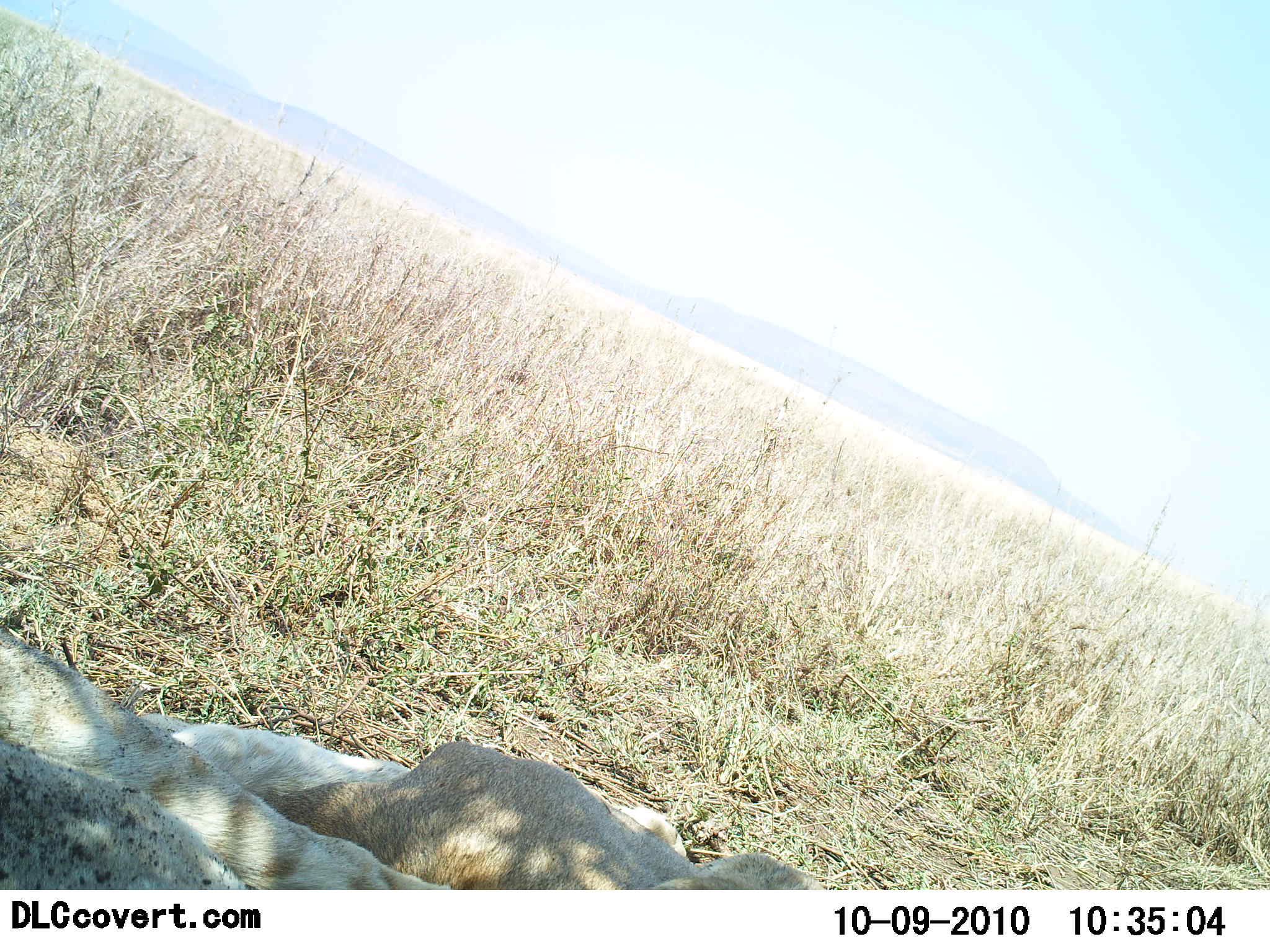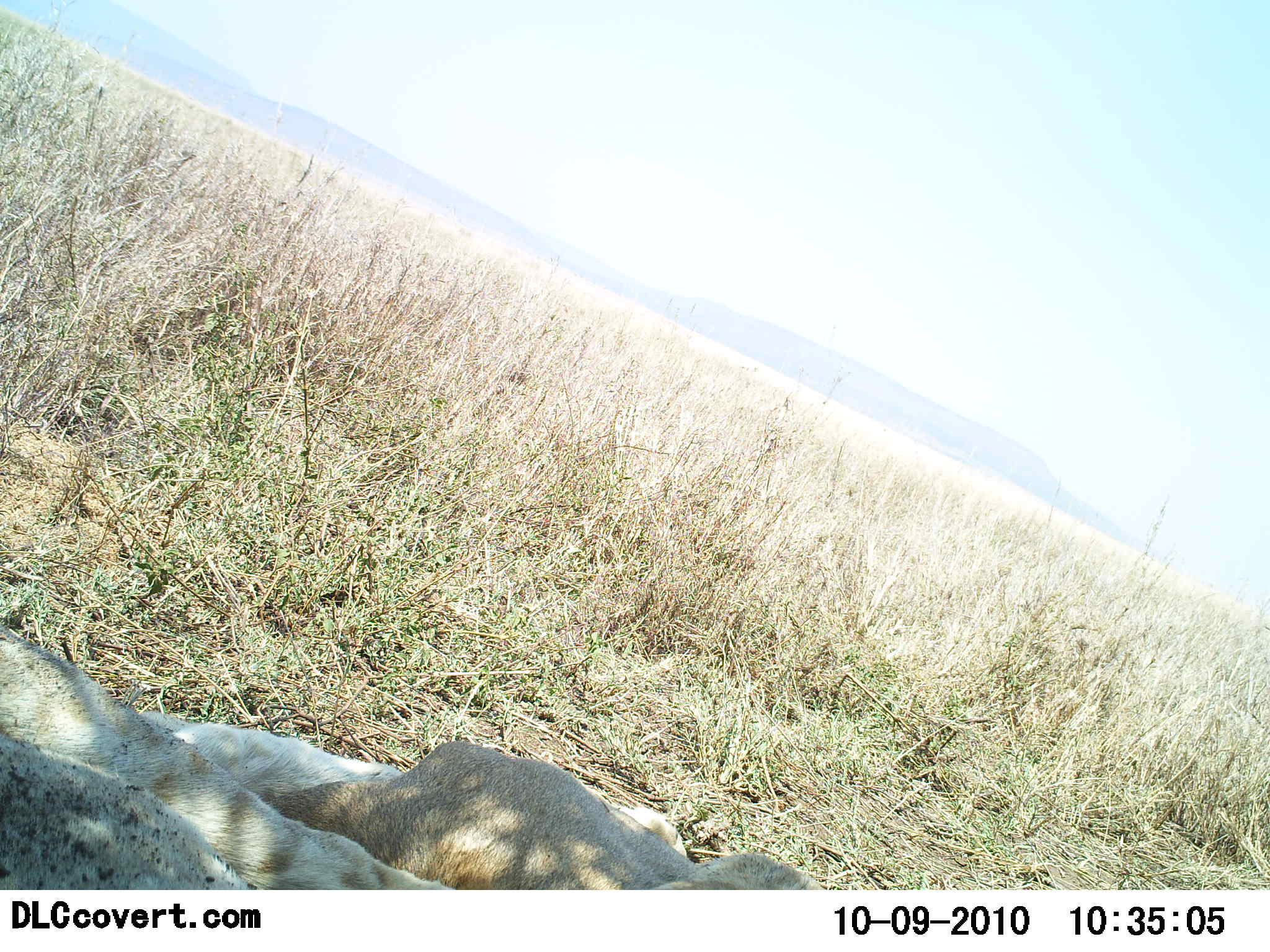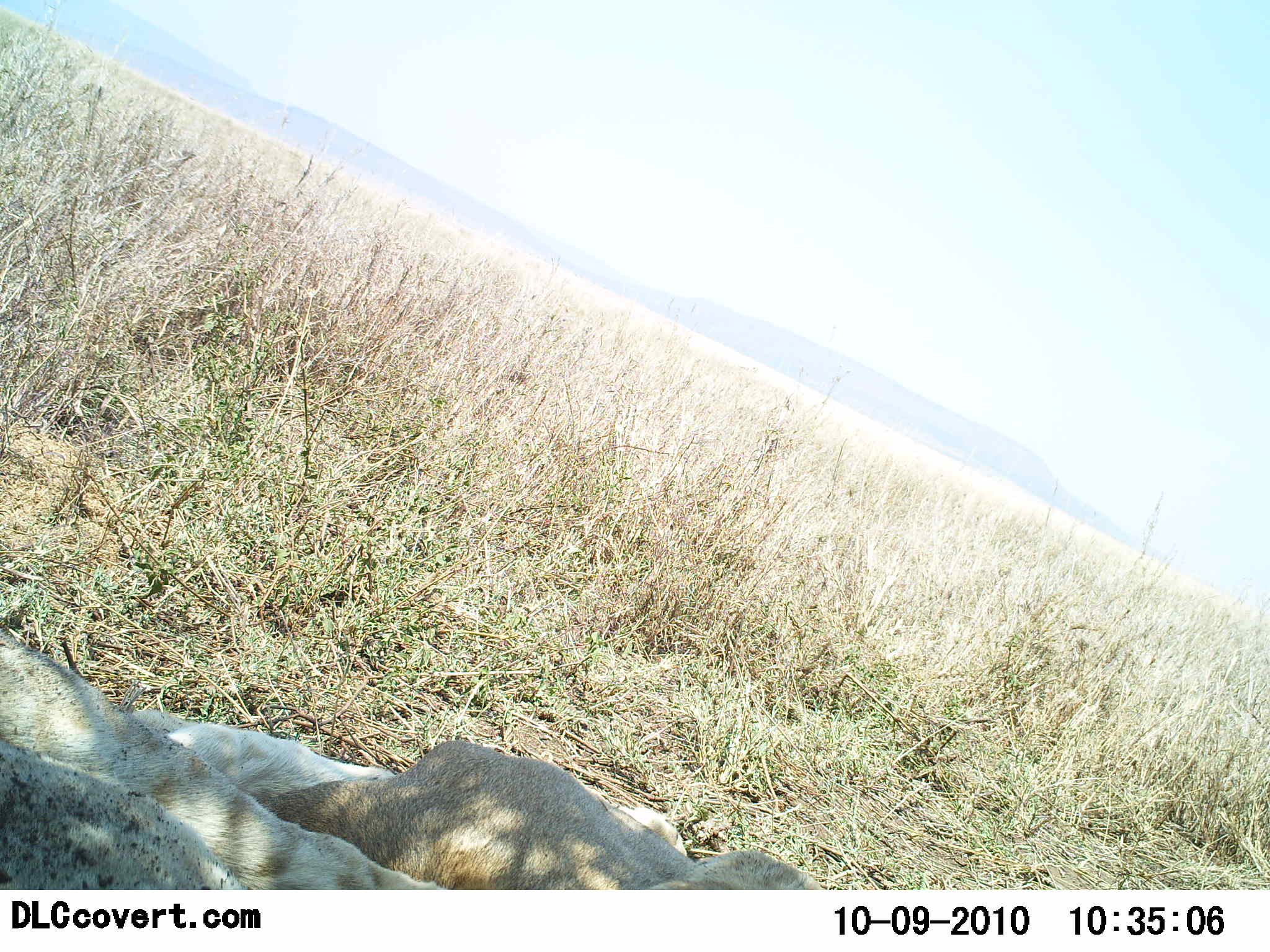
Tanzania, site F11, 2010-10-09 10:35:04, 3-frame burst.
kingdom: Animalia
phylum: Chordata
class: Mammalia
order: Carnivora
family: Felidae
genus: Panthera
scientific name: Panthera leo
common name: lion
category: lionfemale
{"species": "lionfemale (lion) (Panthera leo)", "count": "2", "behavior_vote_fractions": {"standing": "9%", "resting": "91%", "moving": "0%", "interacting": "0%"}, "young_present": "0%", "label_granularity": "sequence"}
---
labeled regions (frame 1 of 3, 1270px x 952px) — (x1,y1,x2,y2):
animal: (0,630,448,892); (267,738,828,891); (140,706,695,857); (0,735,254,891)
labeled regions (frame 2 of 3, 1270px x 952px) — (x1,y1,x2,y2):
animal: (0,618,460,892); (262,737,819,891); (0,727,249,892); (140,711,407,796)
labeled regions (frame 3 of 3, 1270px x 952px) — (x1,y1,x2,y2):
animal: (0,626,443,890); (272,735,838,891); (0,736,251,890); (125,703,396,794)